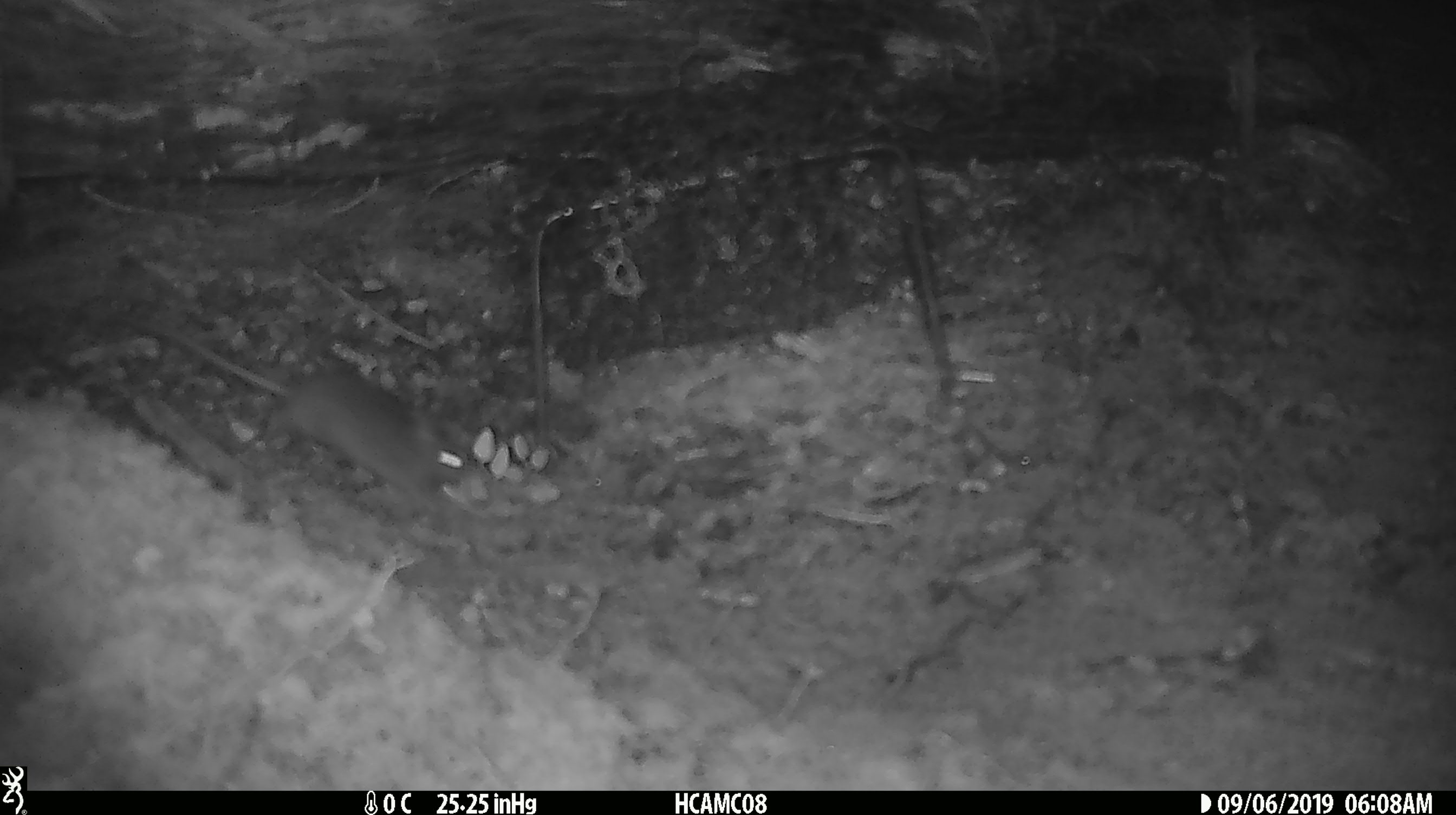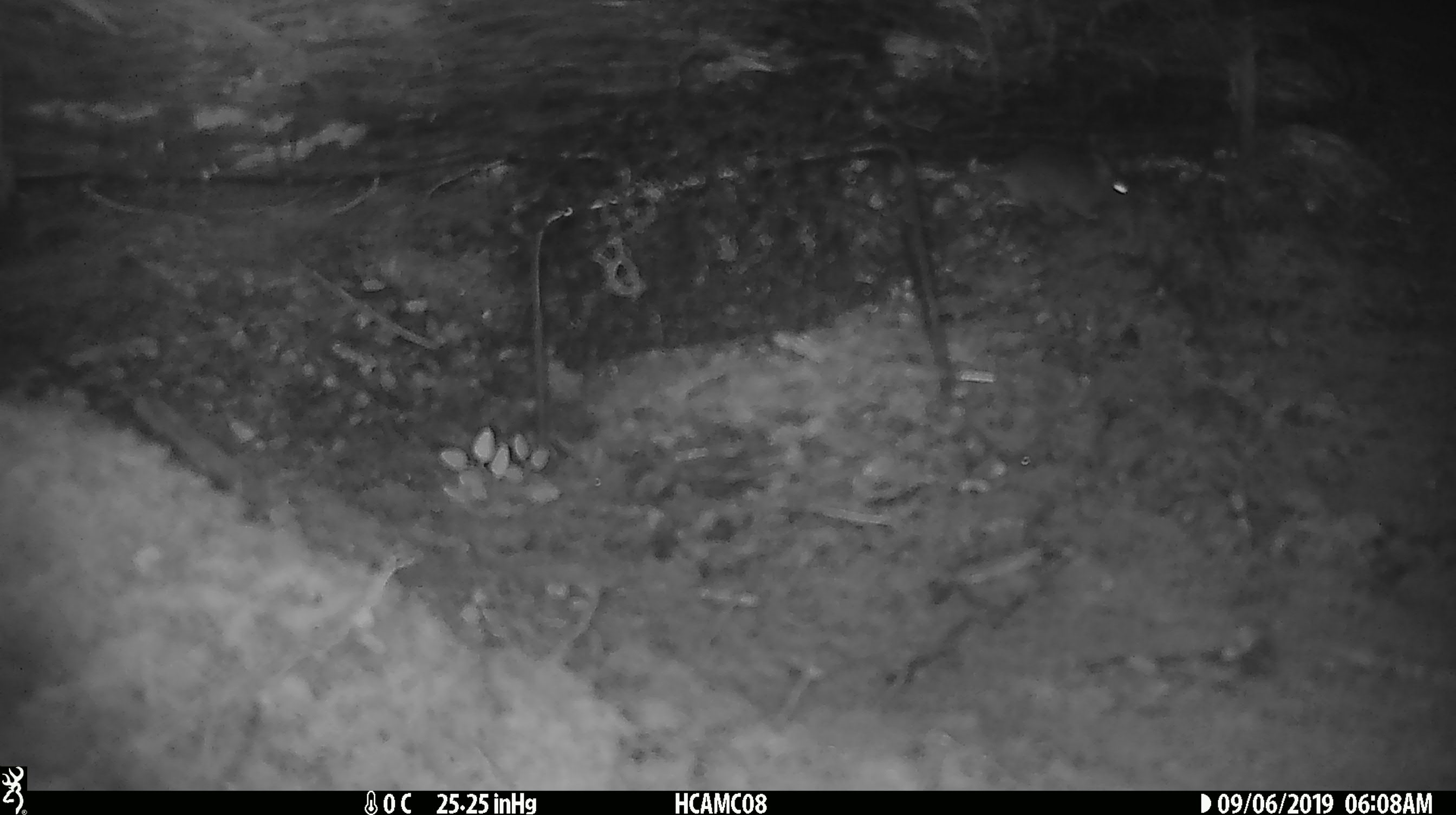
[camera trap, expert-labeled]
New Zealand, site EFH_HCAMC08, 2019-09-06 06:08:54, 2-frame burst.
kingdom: Animalia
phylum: Chordata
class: Mammalia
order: Rodentia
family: Muridae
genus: Mus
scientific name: Mus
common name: mouse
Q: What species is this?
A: Mouse (Mus).